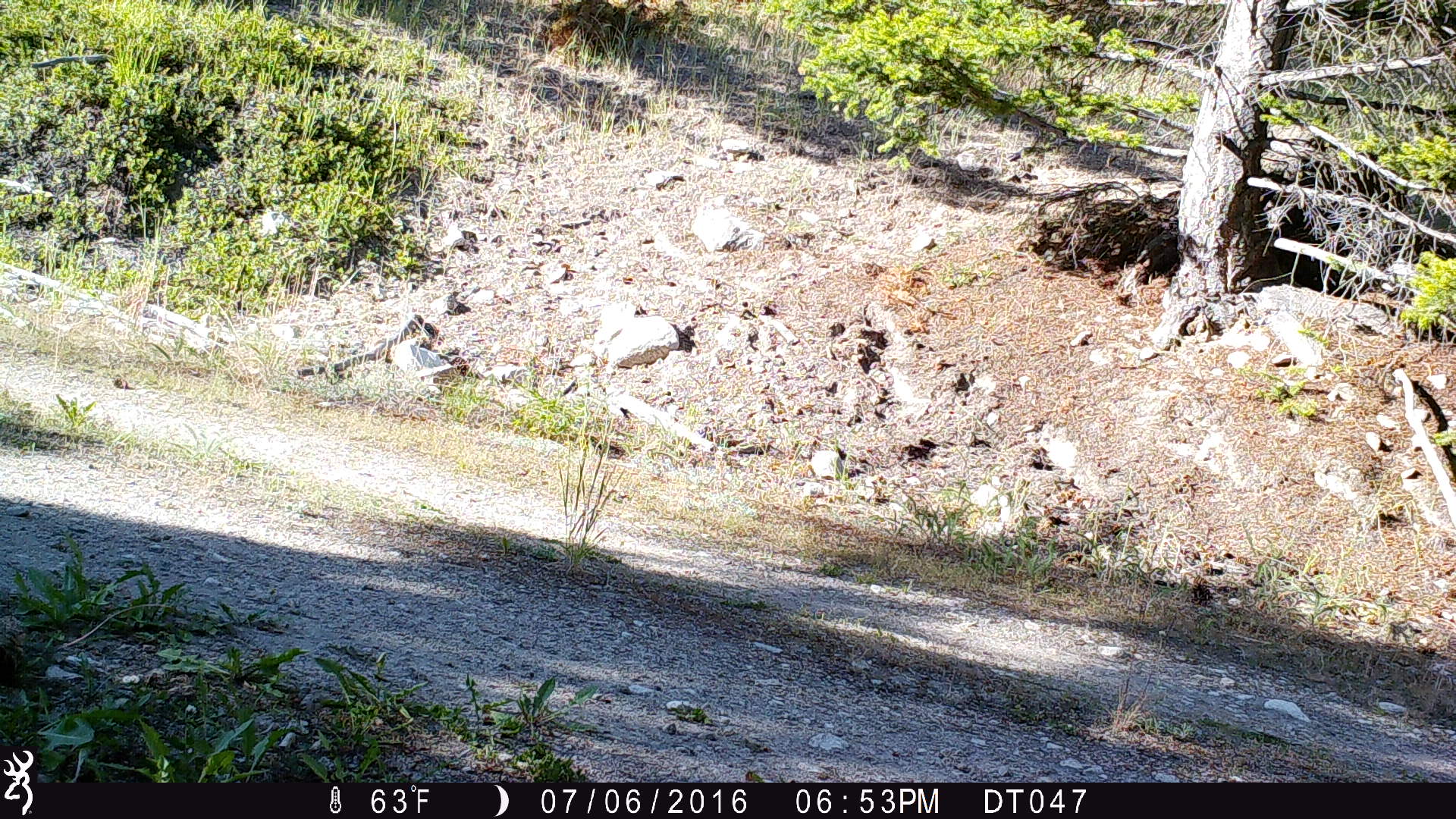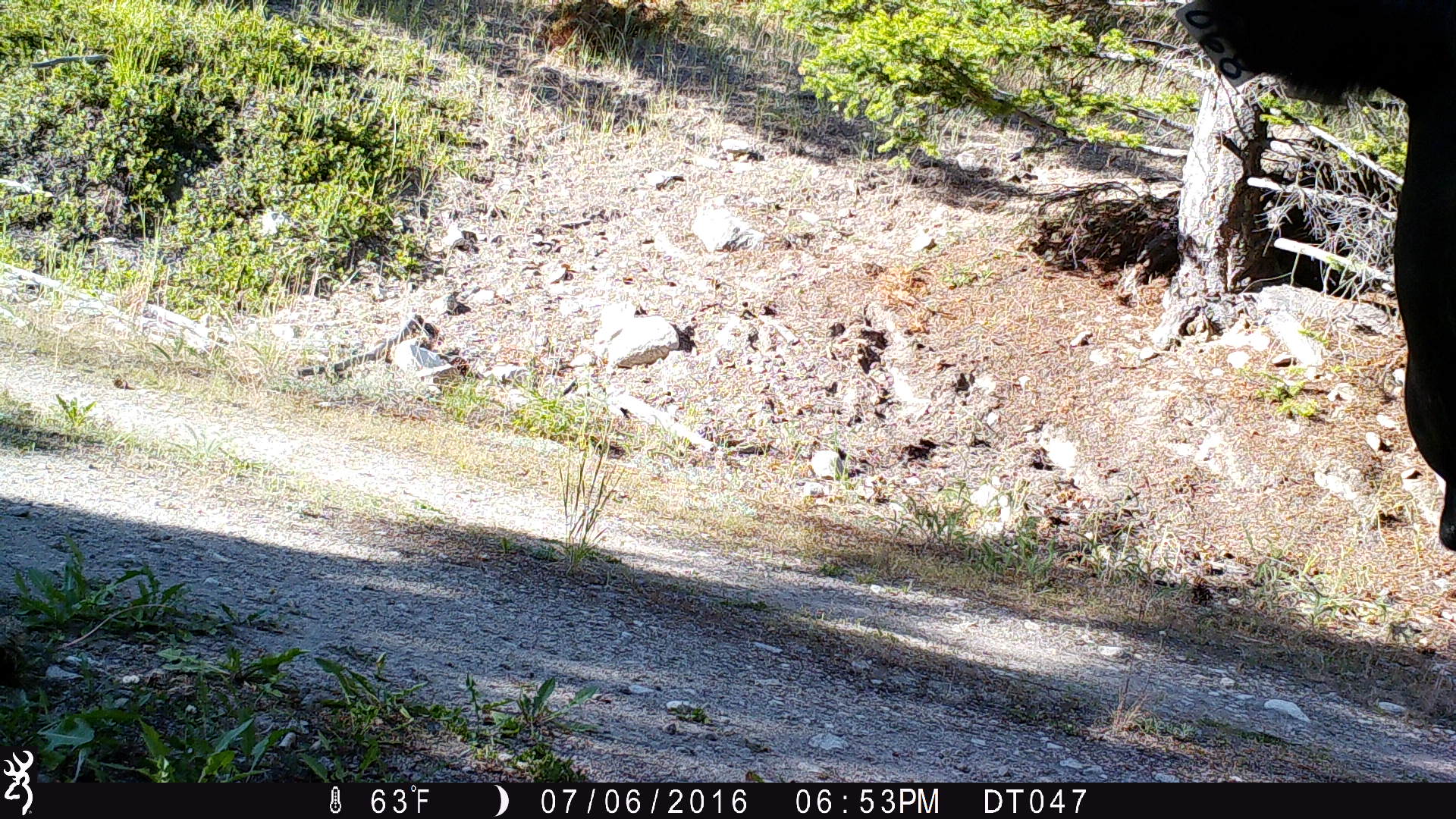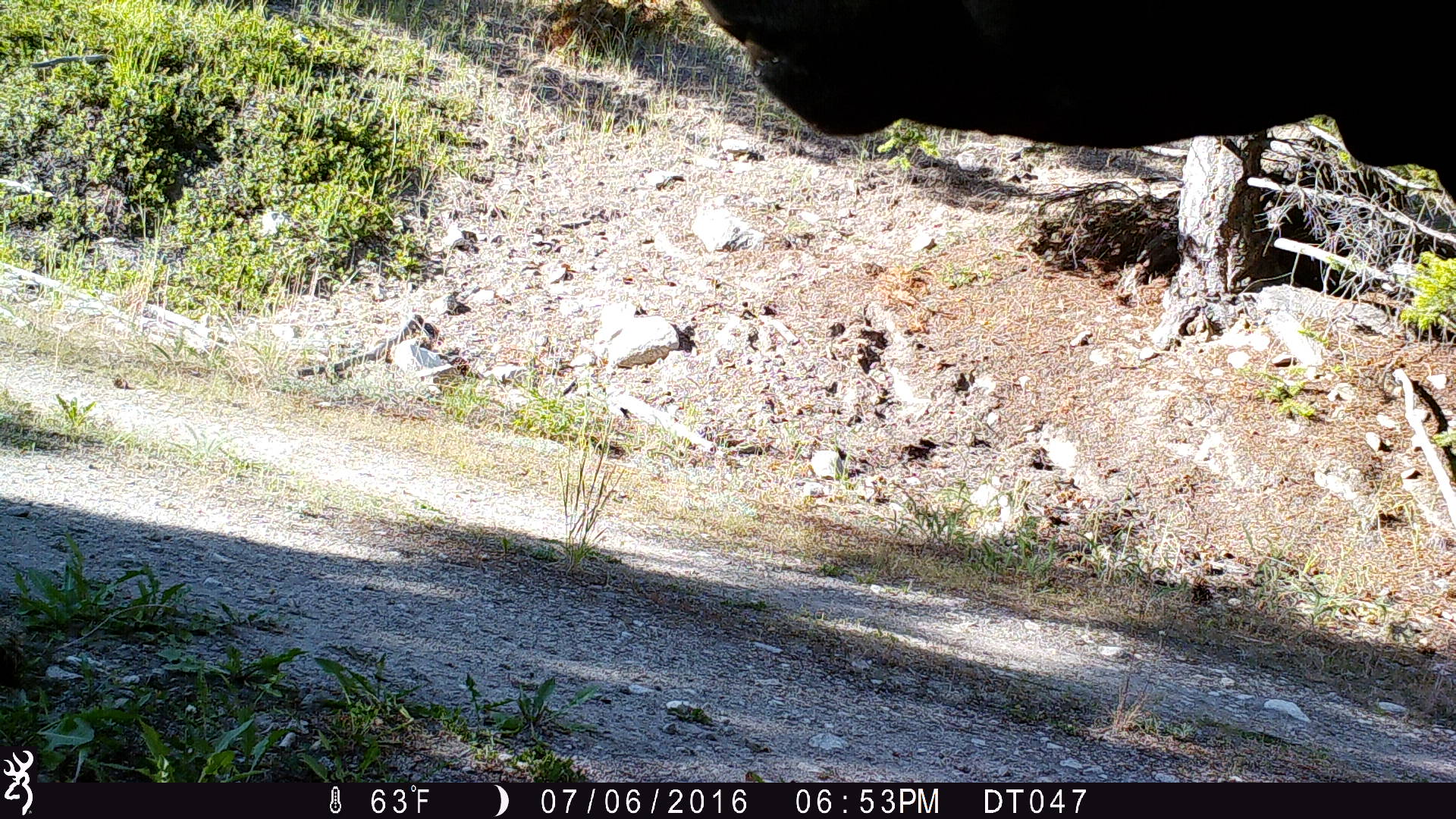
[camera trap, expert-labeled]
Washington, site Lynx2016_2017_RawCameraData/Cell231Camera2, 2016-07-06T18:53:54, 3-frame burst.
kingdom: Animalia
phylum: Chordata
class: Mammalia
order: Artiodactyla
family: Bovidae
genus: Bos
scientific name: Bos taurus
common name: domestic cattle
Domestic cattle (Bos taurus). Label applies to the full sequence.